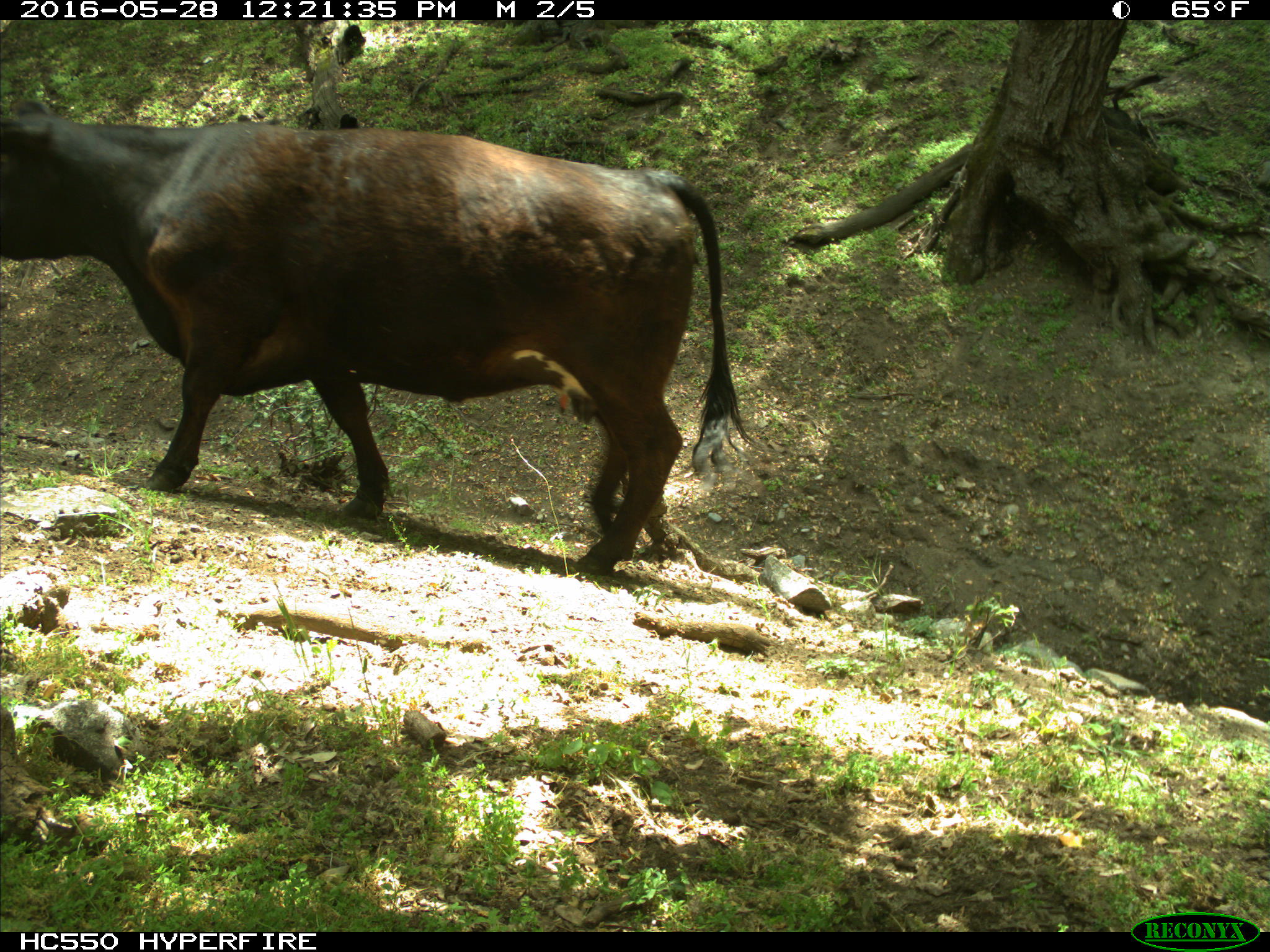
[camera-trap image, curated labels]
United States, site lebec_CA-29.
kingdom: Animalia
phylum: Chordata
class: Mammalia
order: Artiodactyla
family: Bovidae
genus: Bos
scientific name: Bos taurus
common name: domestic cow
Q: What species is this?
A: Bos taurus (domestic cow).